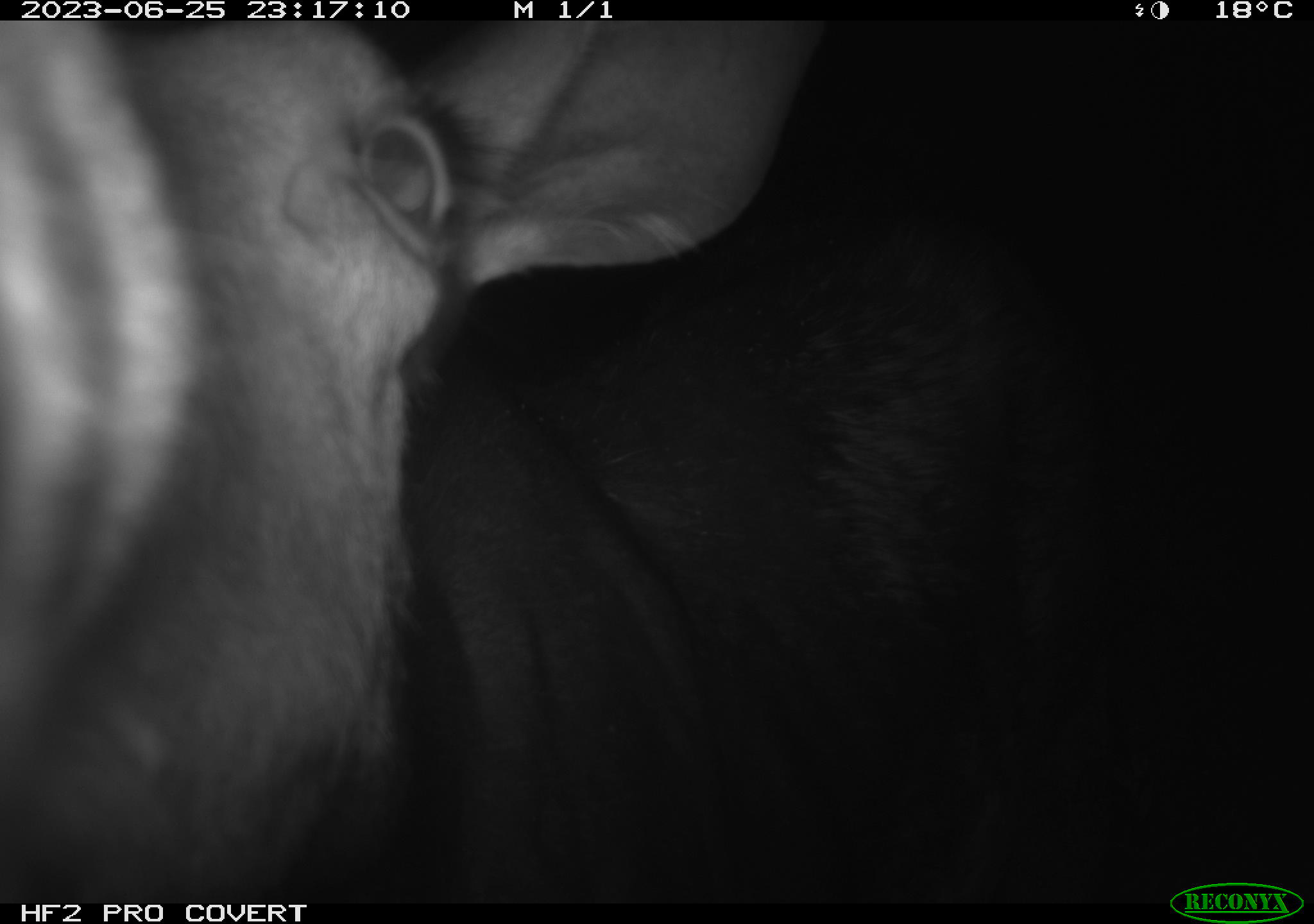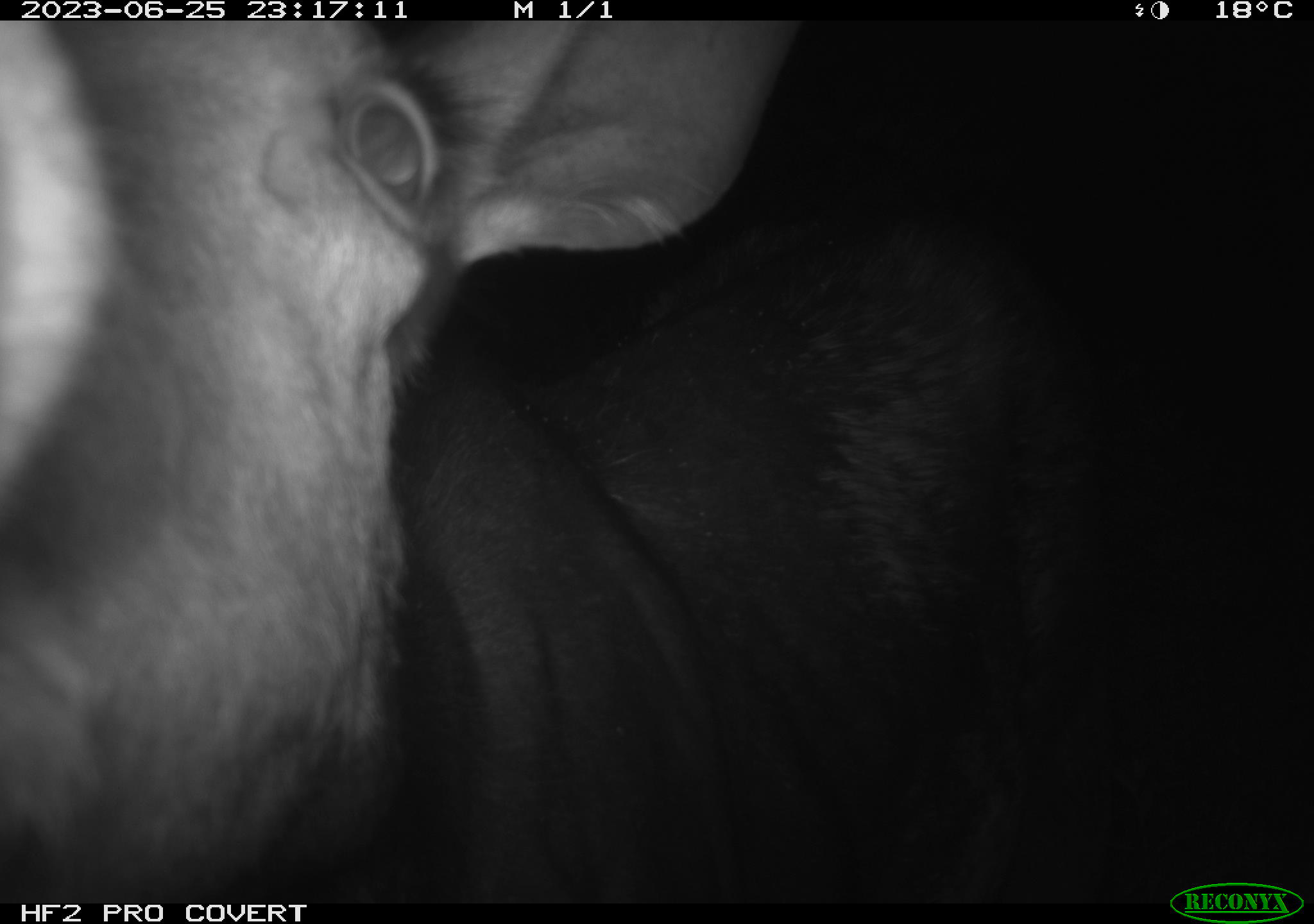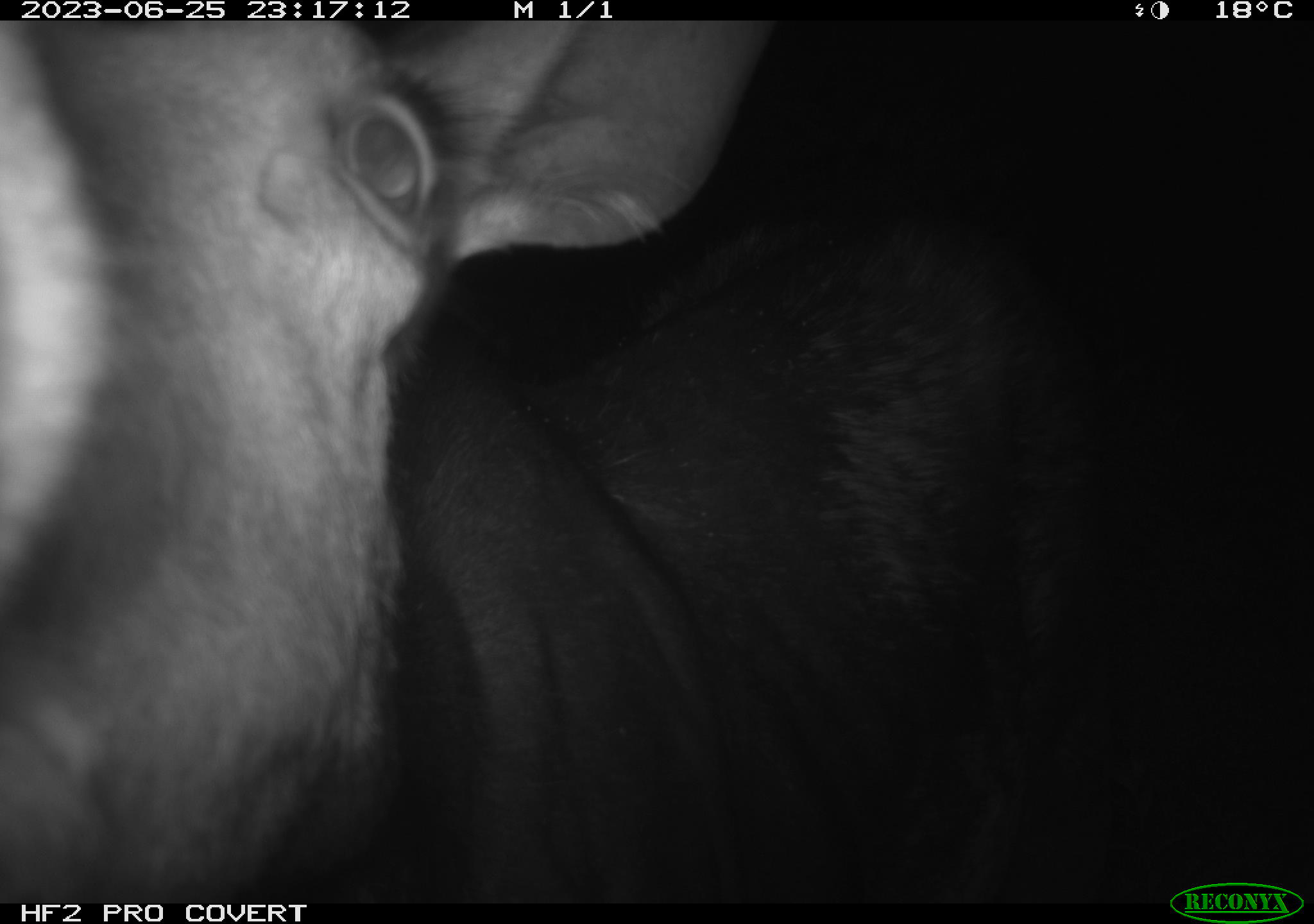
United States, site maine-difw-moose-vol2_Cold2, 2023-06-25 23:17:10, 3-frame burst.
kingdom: Animalia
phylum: Chordata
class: Mammalia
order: Artiodactyla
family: Cervidae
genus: Alces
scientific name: Alces alces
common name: moose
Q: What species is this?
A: Moose (Alces alces).